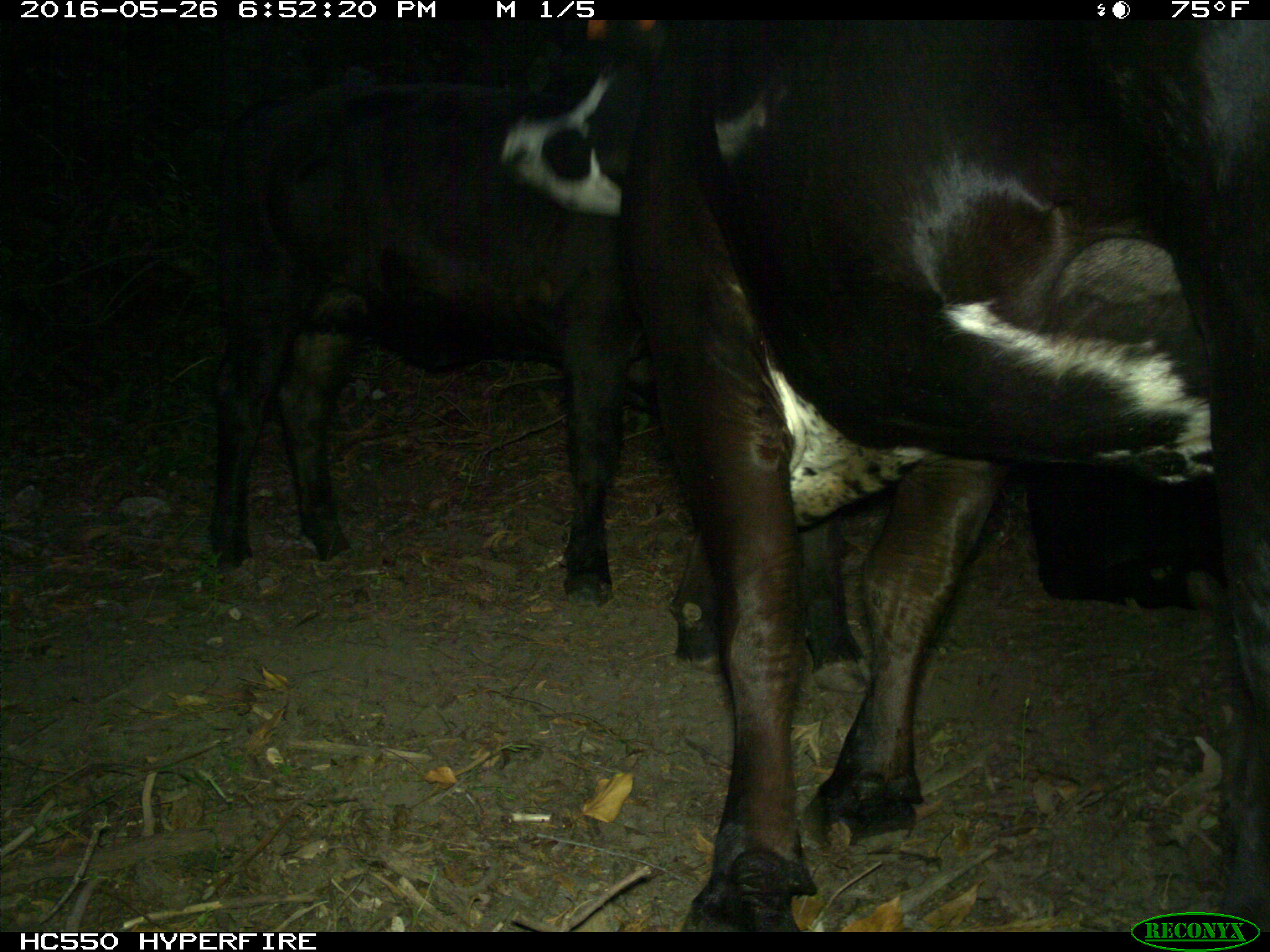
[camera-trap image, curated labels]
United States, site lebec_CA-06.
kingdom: Animalia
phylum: Chordata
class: Mammalia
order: Artiodactyla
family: Bovidae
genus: Bos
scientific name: Bos taurus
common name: domestic cow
Bos taurus (domestic cow).